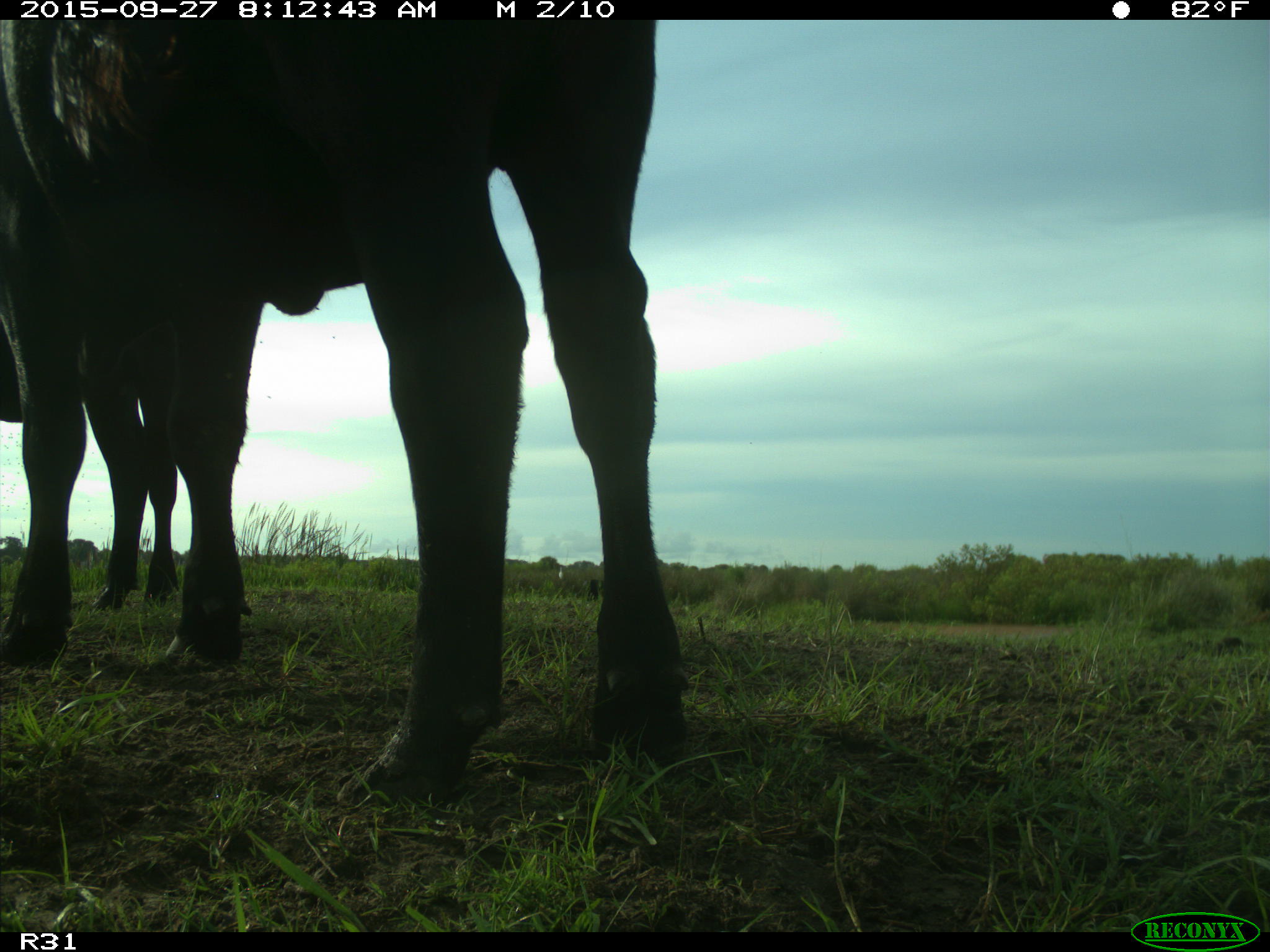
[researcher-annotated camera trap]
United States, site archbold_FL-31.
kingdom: Animalia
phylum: Chordata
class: Mammalia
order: Artiodactyla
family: Bovidae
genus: Bos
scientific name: Bos taurus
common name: domestic cow